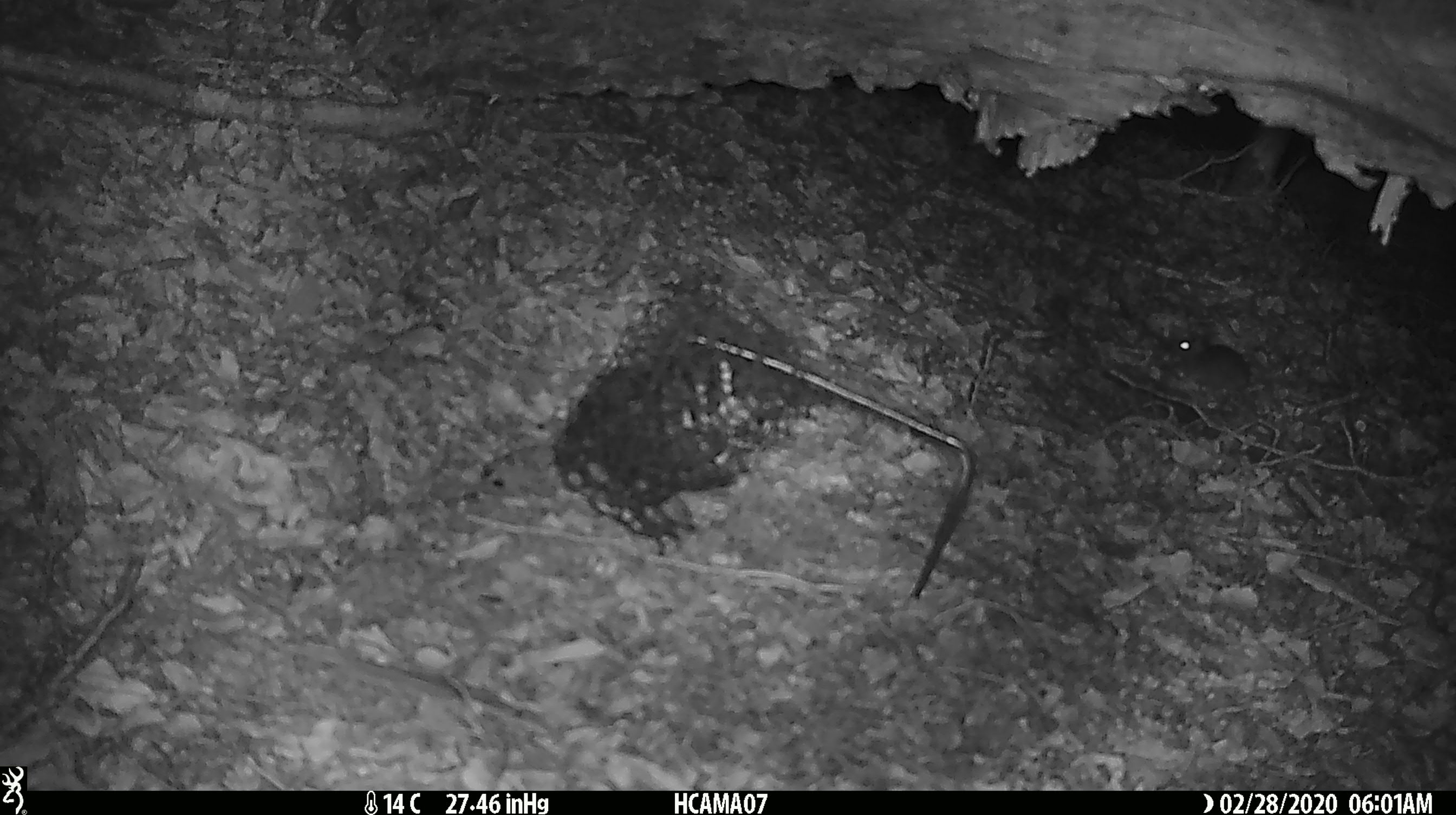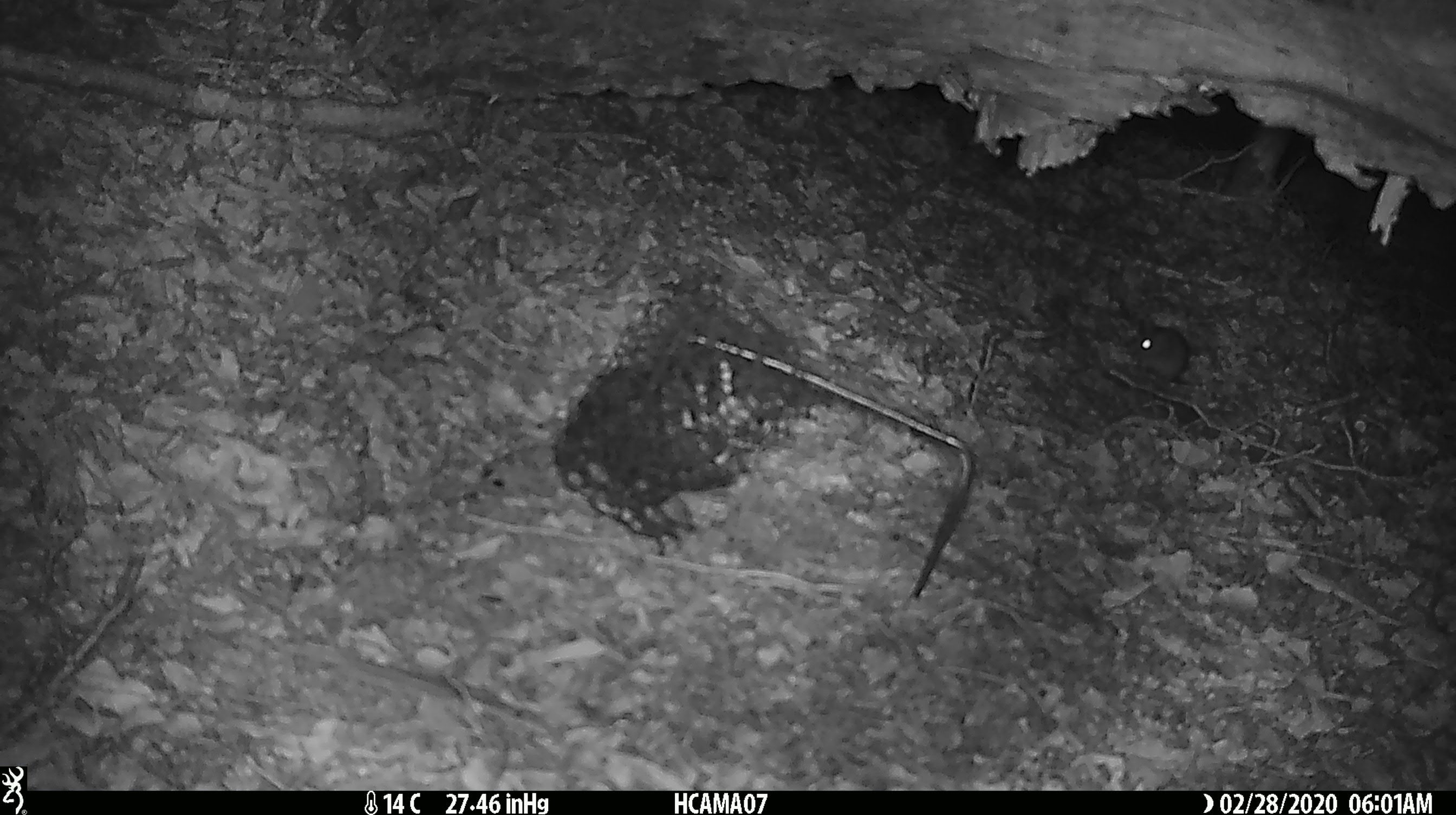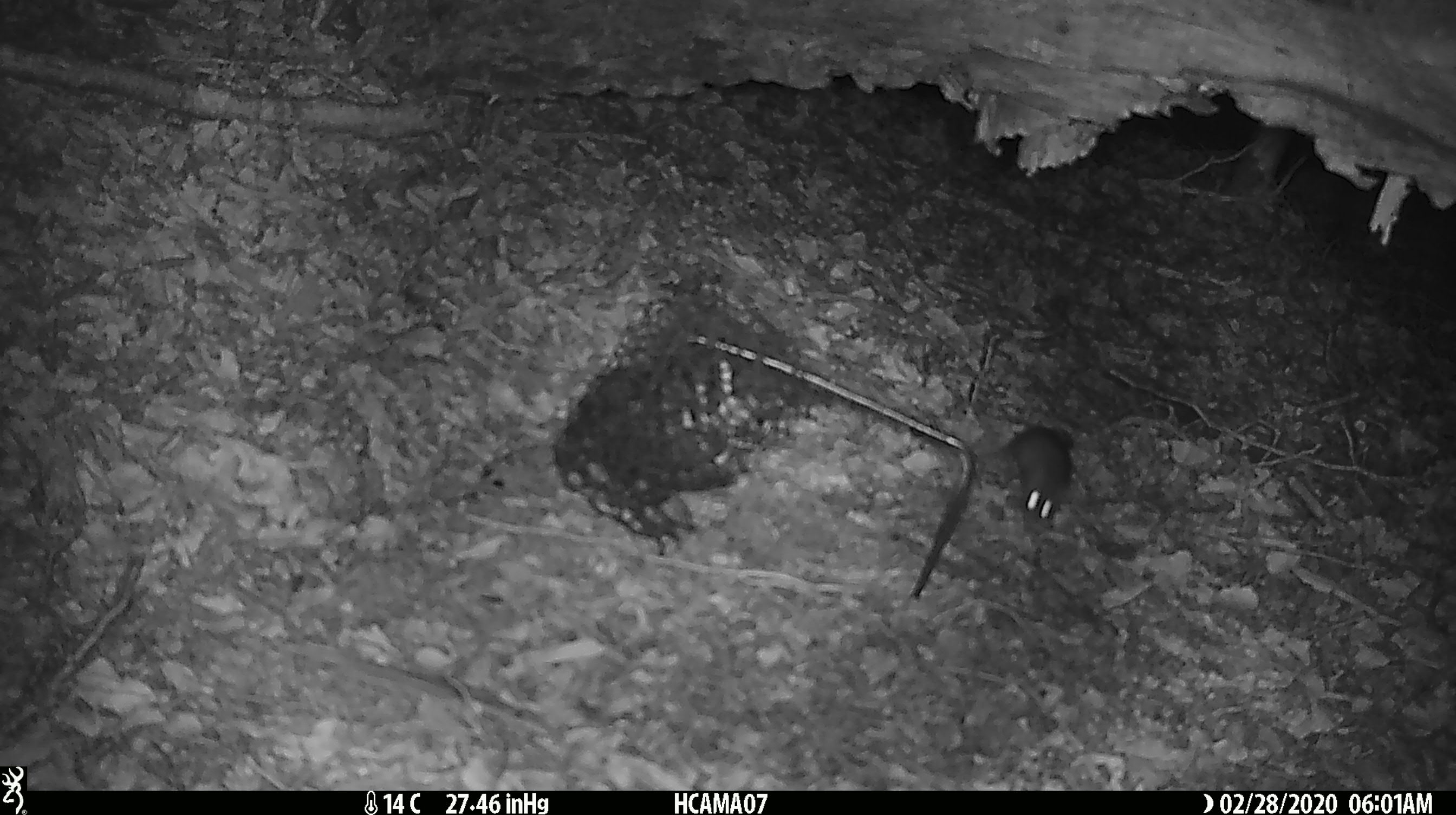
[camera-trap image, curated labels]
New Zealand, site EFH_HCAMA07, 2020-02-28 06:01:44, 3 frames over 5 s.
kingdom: Animalia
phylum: Chordata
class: Mammalia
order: Rodentia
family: Muridae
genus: Mus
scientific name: Mus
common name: mouse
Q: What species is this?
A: Mouse (Mus).